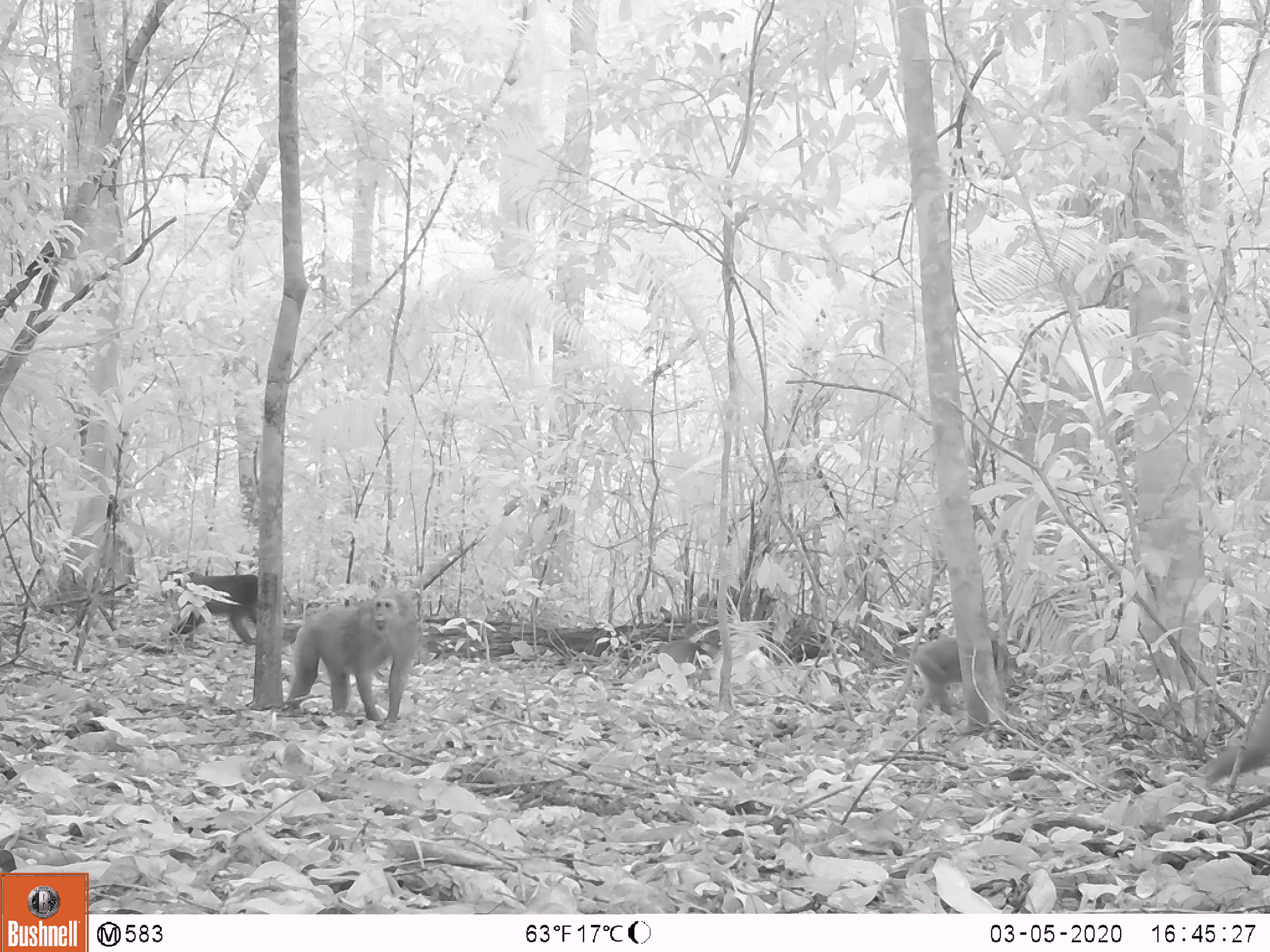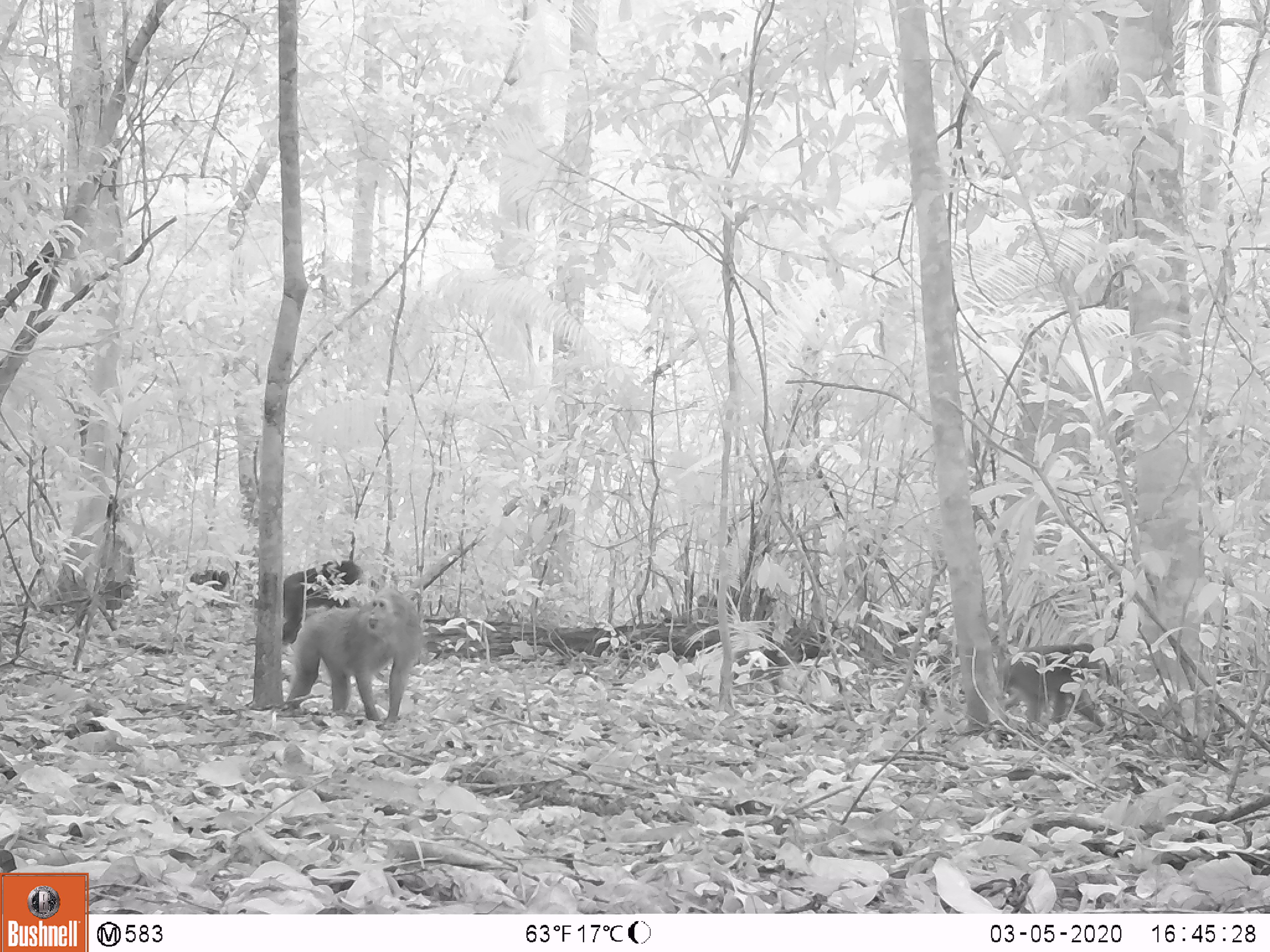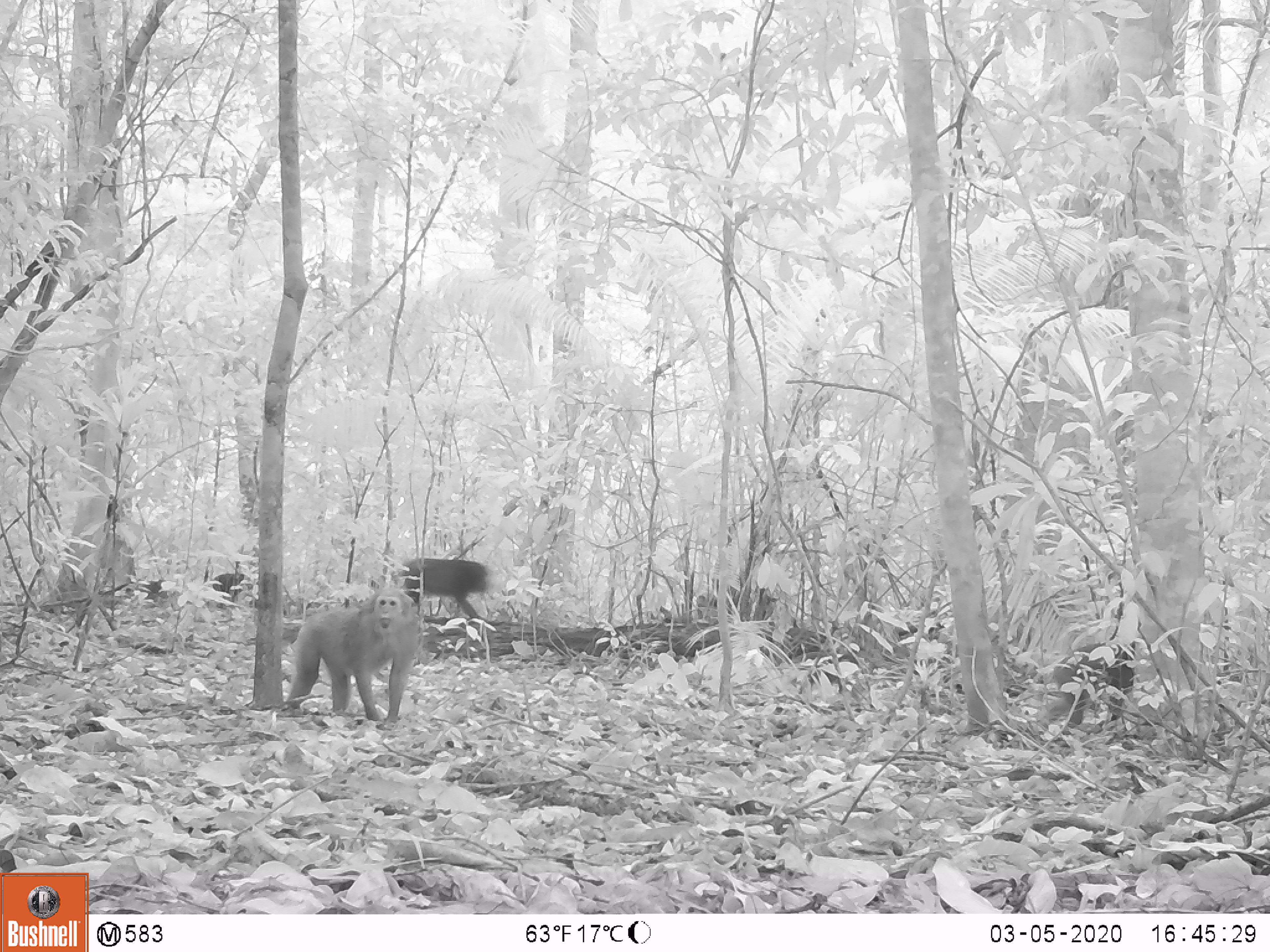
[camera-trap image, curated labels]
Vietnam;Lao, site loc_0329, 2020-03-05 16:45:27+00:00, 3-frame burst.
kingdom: Animalia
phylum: Chordata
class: Mammalia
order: Primates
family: Cercopithecidae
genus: Macaca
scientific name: Macaca arctoides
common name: stump-tailed macaque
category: stump tailed macaque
Stump tailed macaque (stump-tailed macaque) (Macaca arctoides). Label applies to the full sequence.